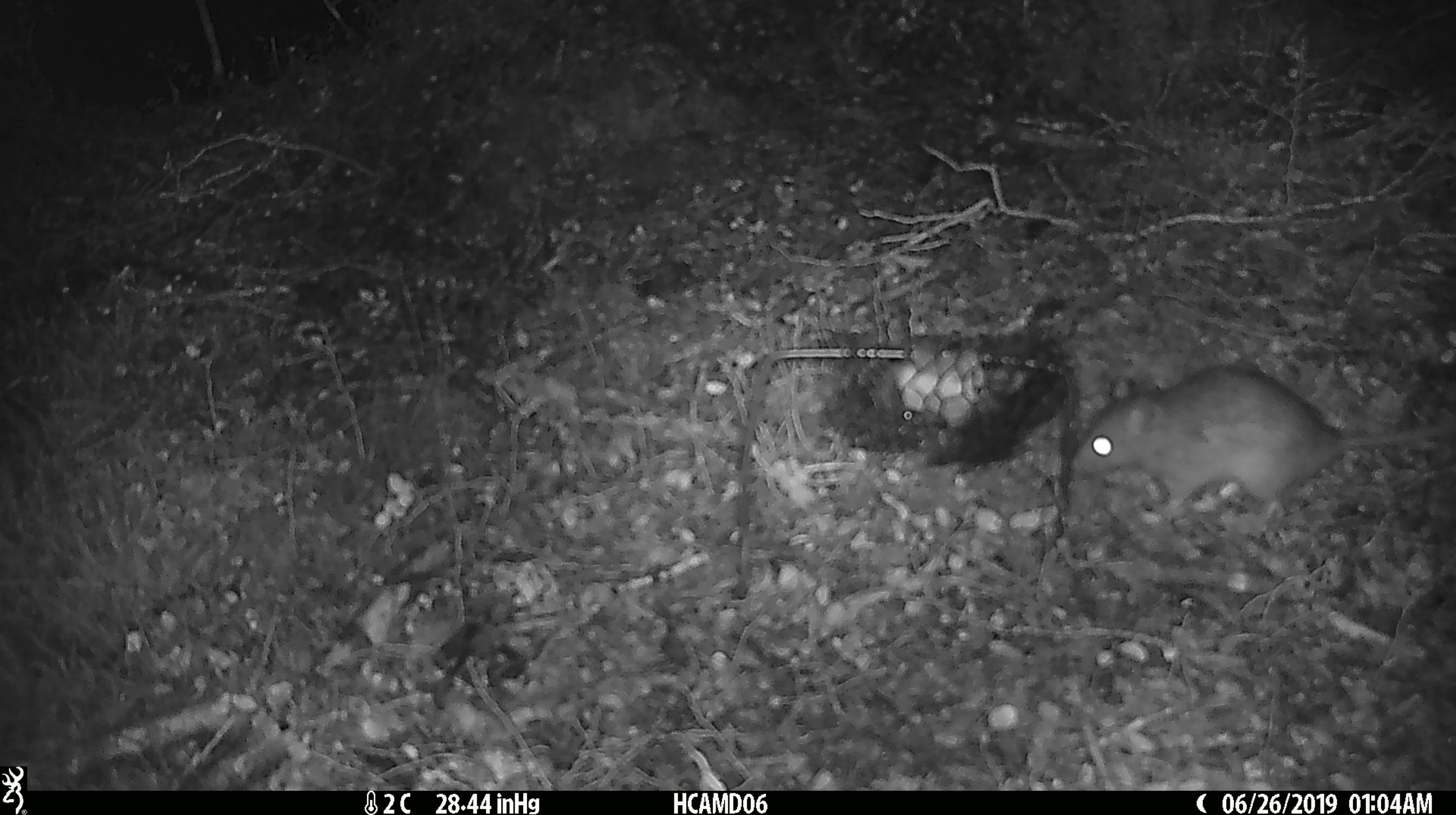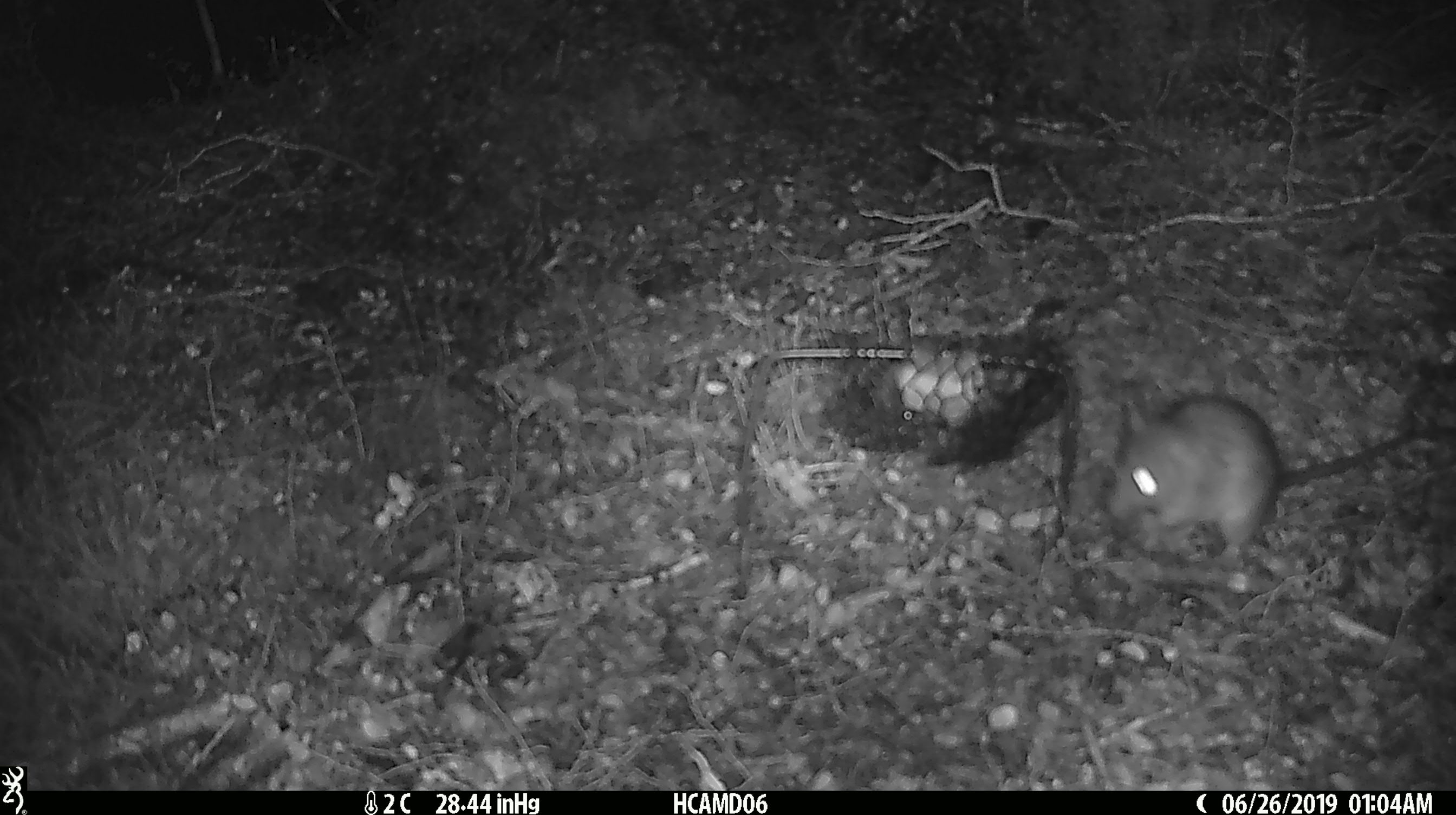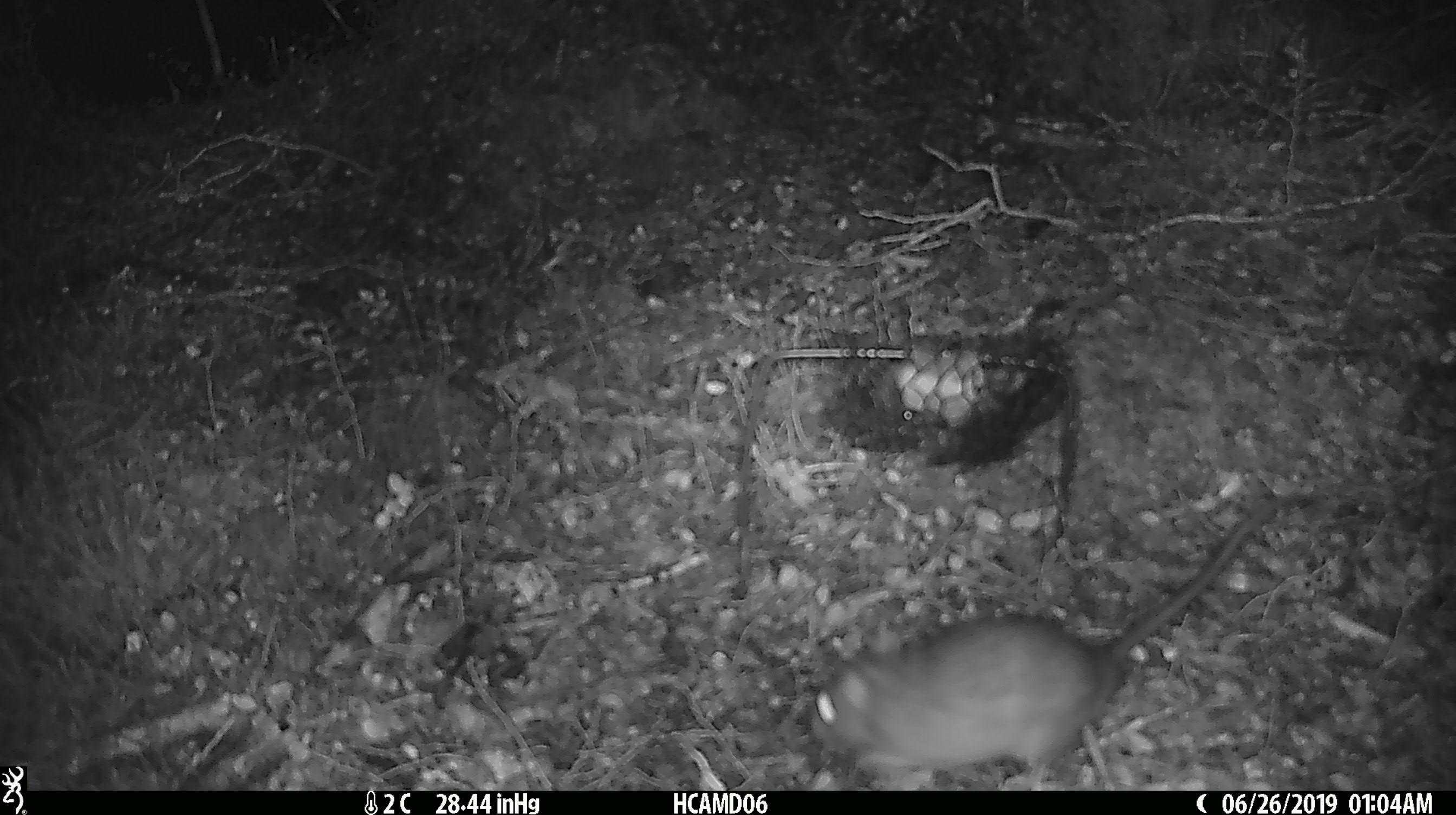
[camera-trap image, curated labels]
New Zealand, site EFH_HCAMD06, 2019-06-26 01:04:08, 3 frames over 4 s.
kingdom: Animalia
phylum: Chordata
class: Mammalia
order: Rodentia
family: Muridae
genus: Rattus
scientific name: Rattus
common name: rat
Rat (Rattus).